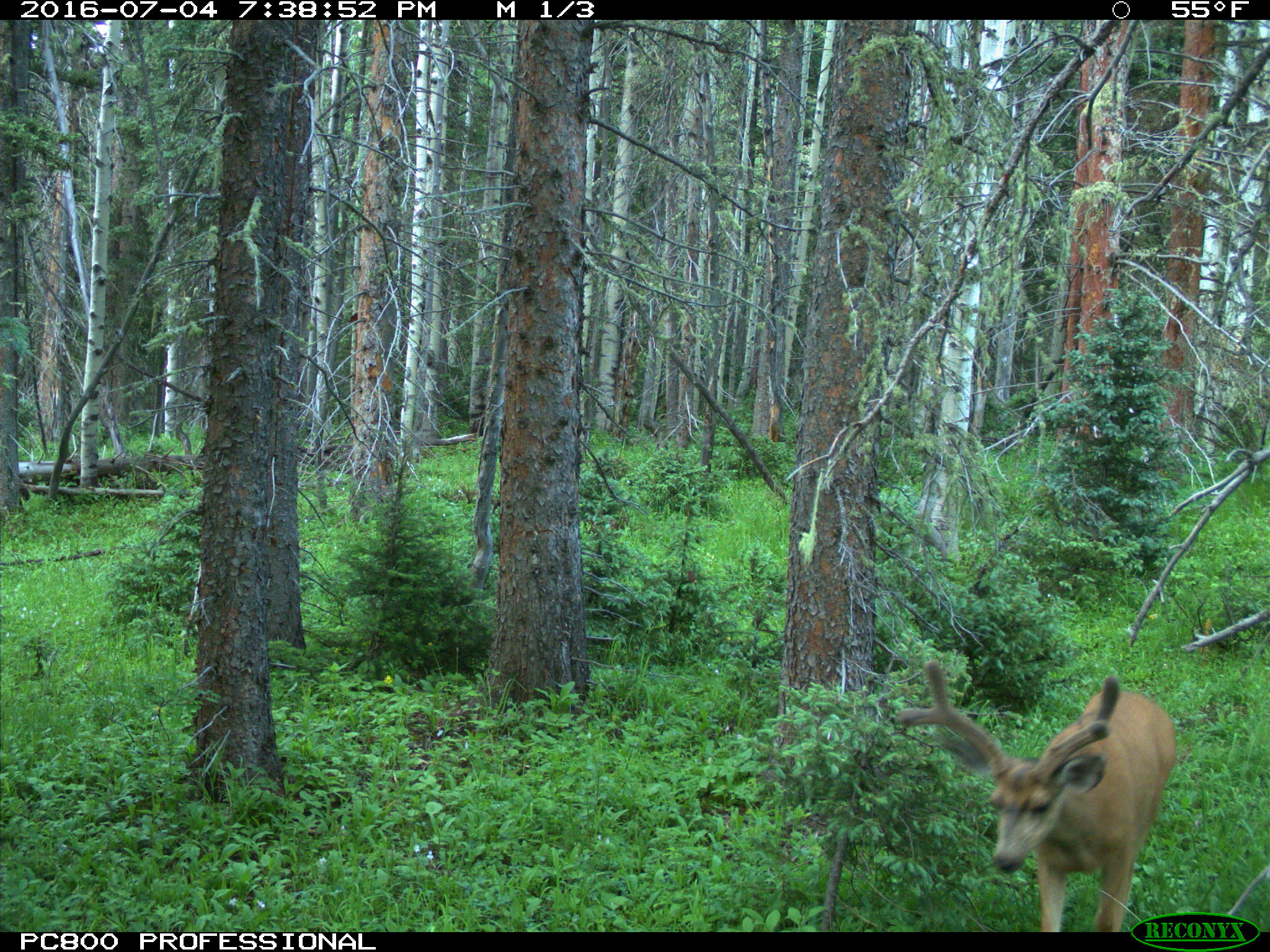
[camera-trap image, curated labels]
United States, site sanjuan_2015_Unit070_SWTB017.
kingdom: Animalia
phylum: Chordata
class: Mammalia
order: Artiodactyla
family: Cervidae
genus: Odocoileus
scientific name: Odocoileus hemionus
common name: mule deer